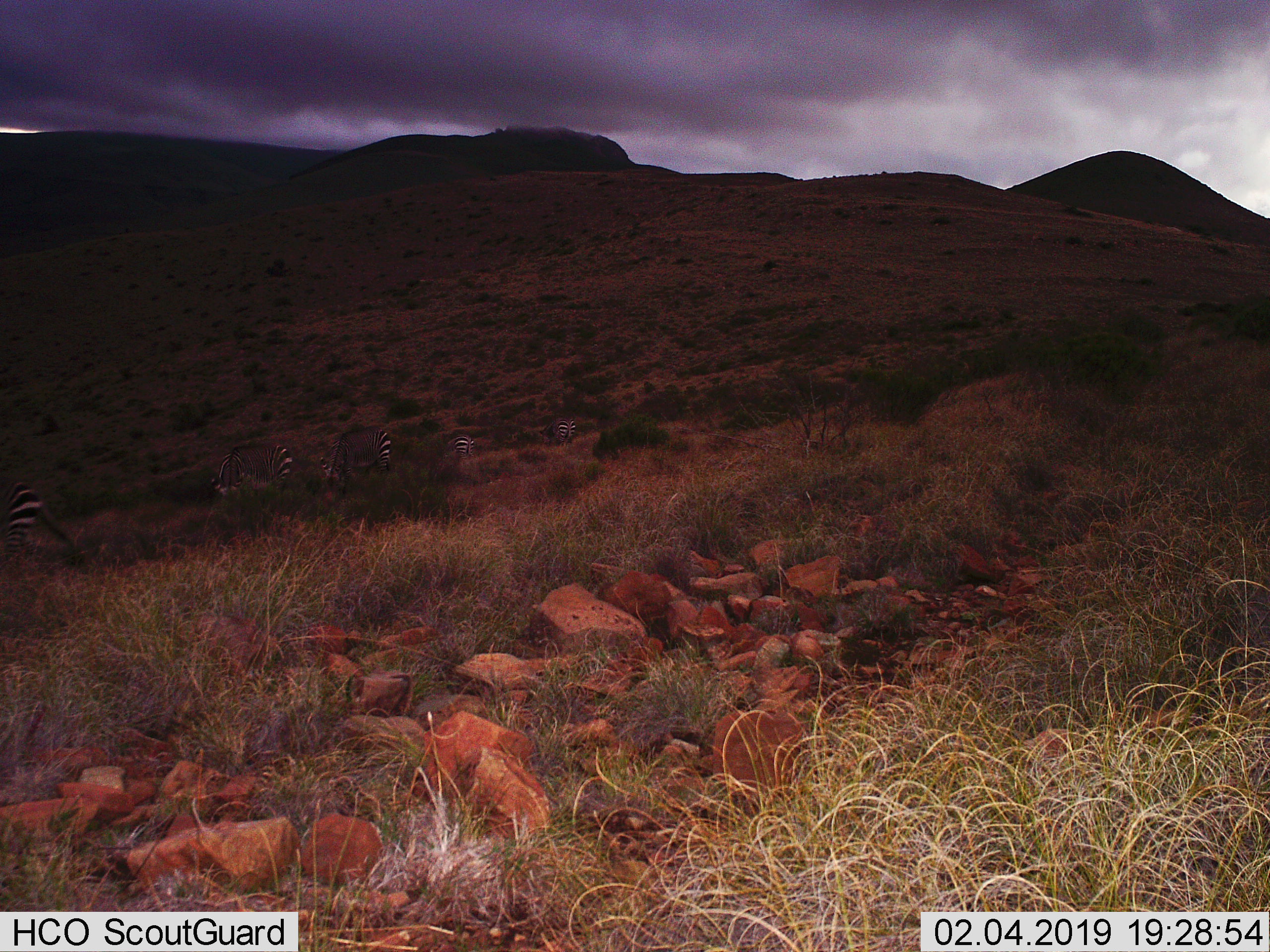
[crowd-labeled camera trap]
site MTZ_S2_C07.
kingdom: Animalia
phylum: Chordata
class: Mammalia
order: Perissodactyla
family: Equidae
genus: Equus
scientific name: Equus zebra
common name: mountain zebra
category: zebramountain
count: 5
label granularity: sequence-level